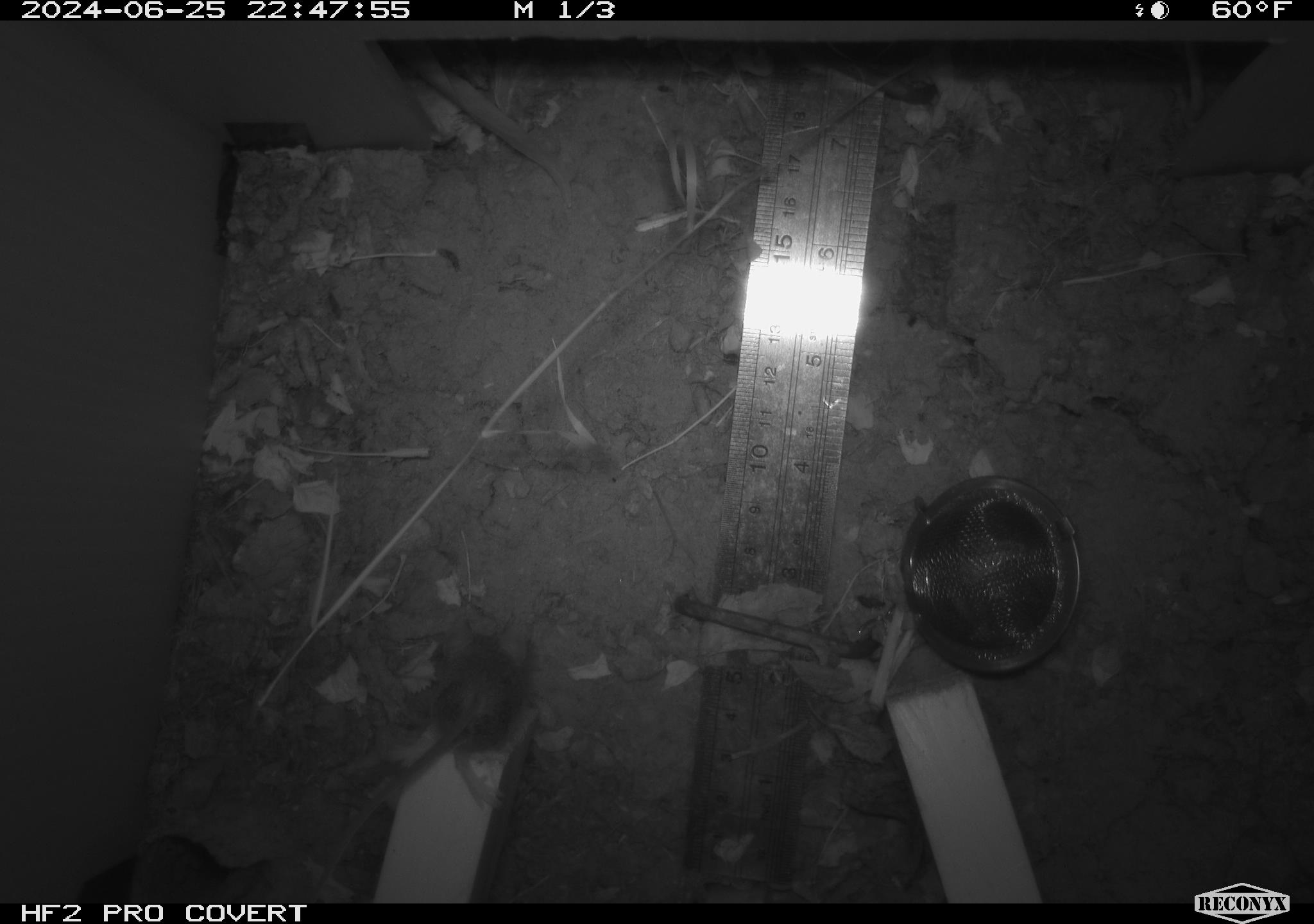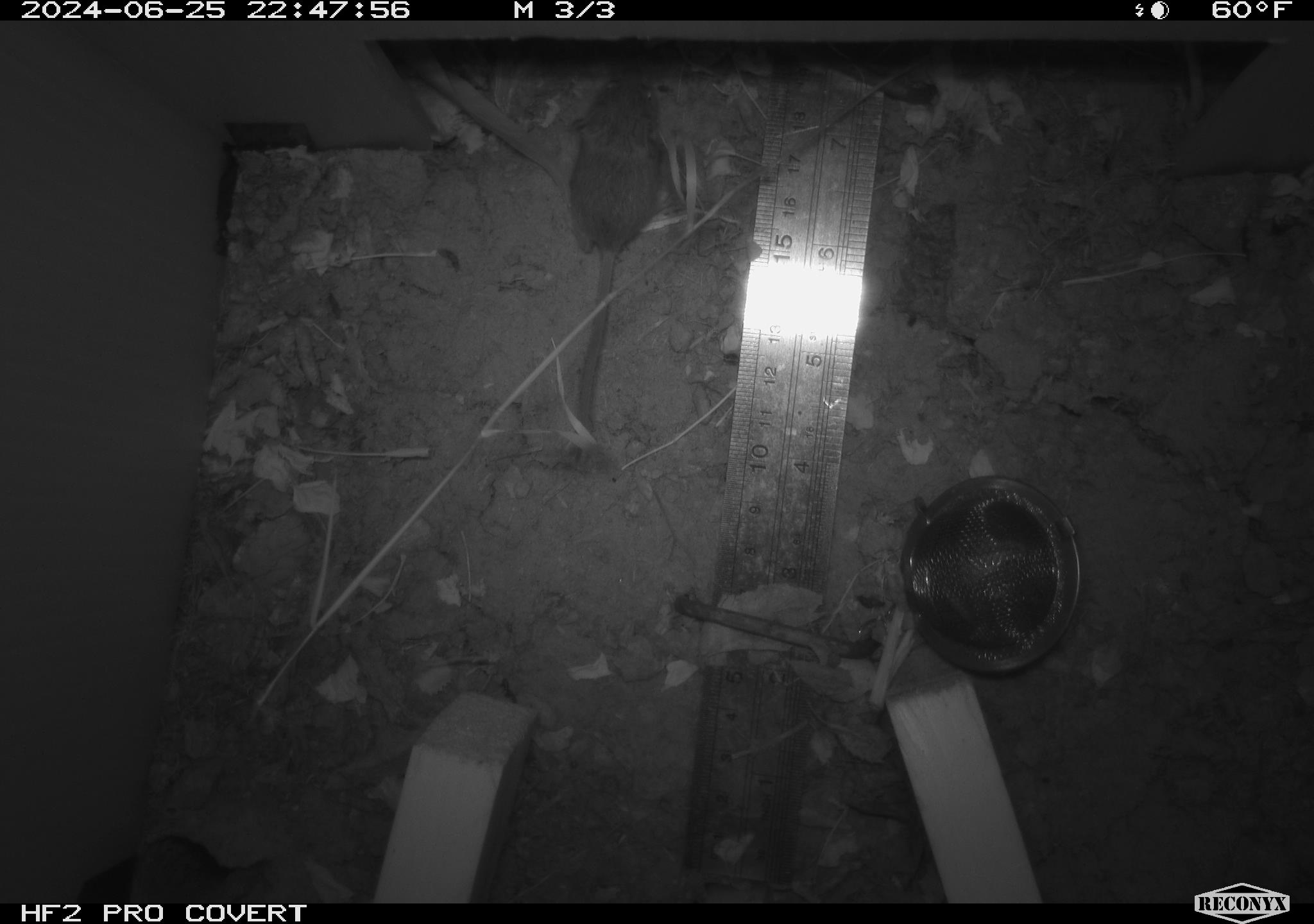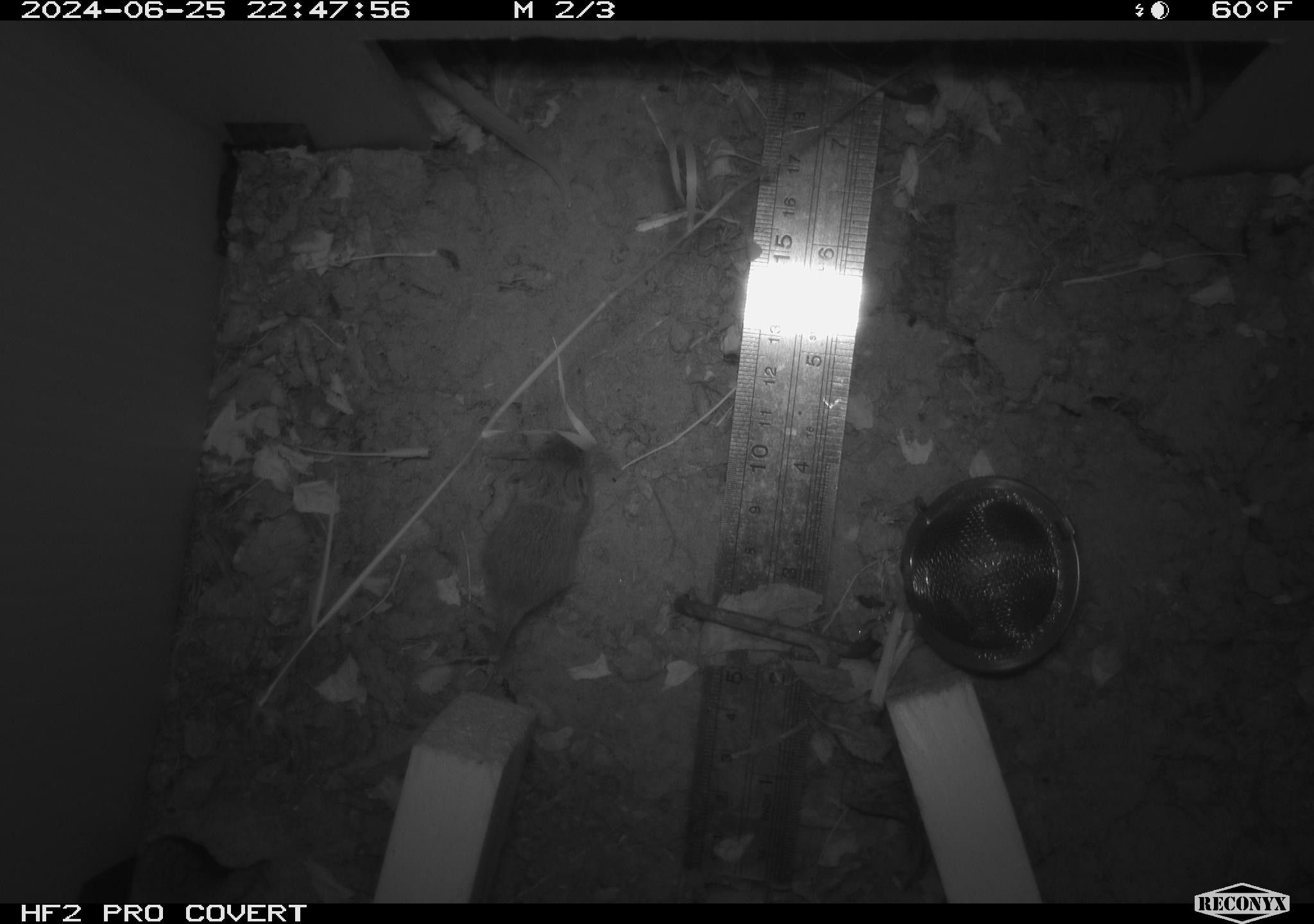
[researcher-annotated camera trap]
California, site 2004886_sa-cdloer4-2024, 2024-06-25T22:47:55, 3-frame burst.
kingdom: Animalia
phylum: Chordata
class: Mammalia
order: Rodentia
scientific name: Rodentia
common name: rodent